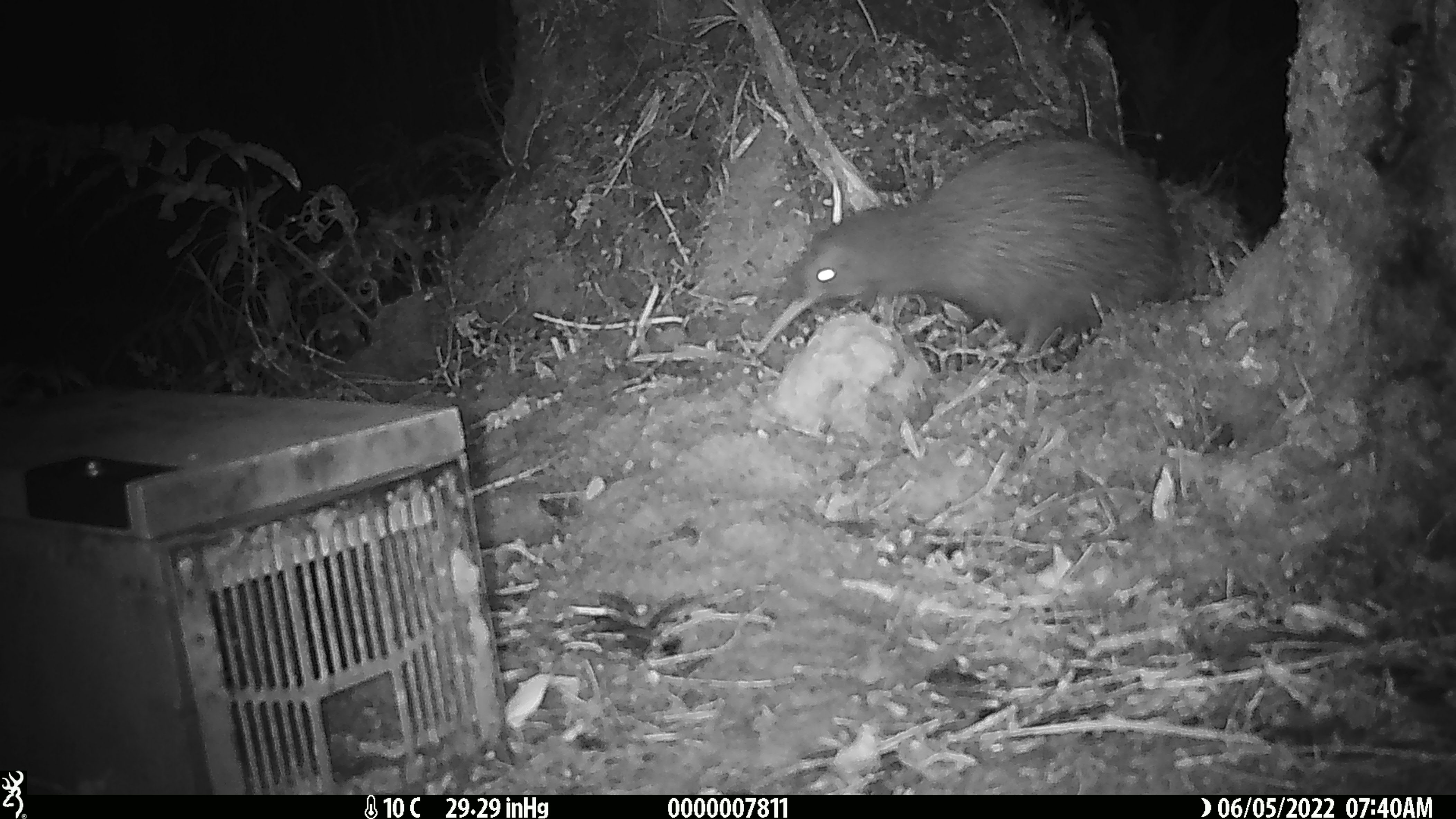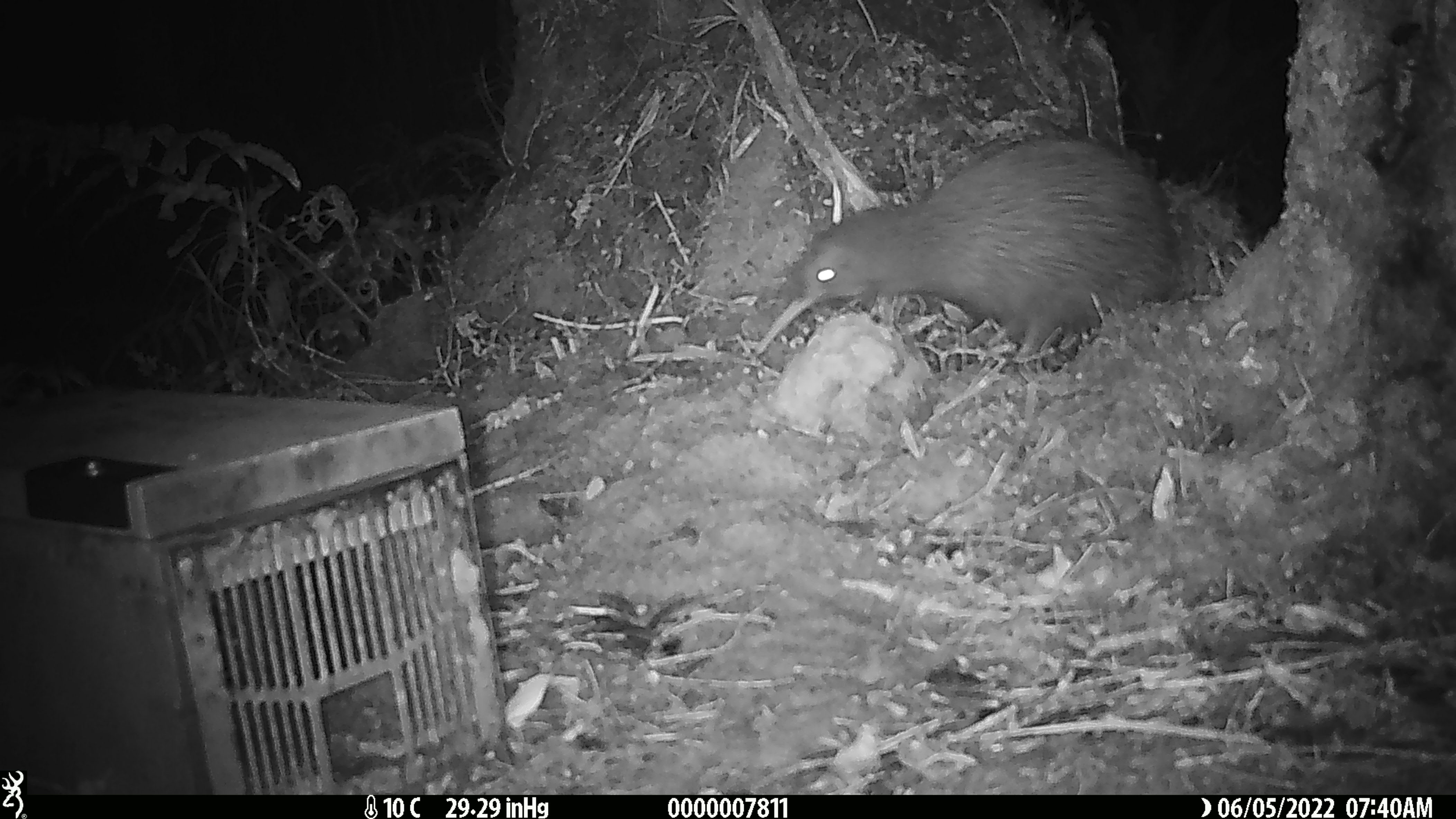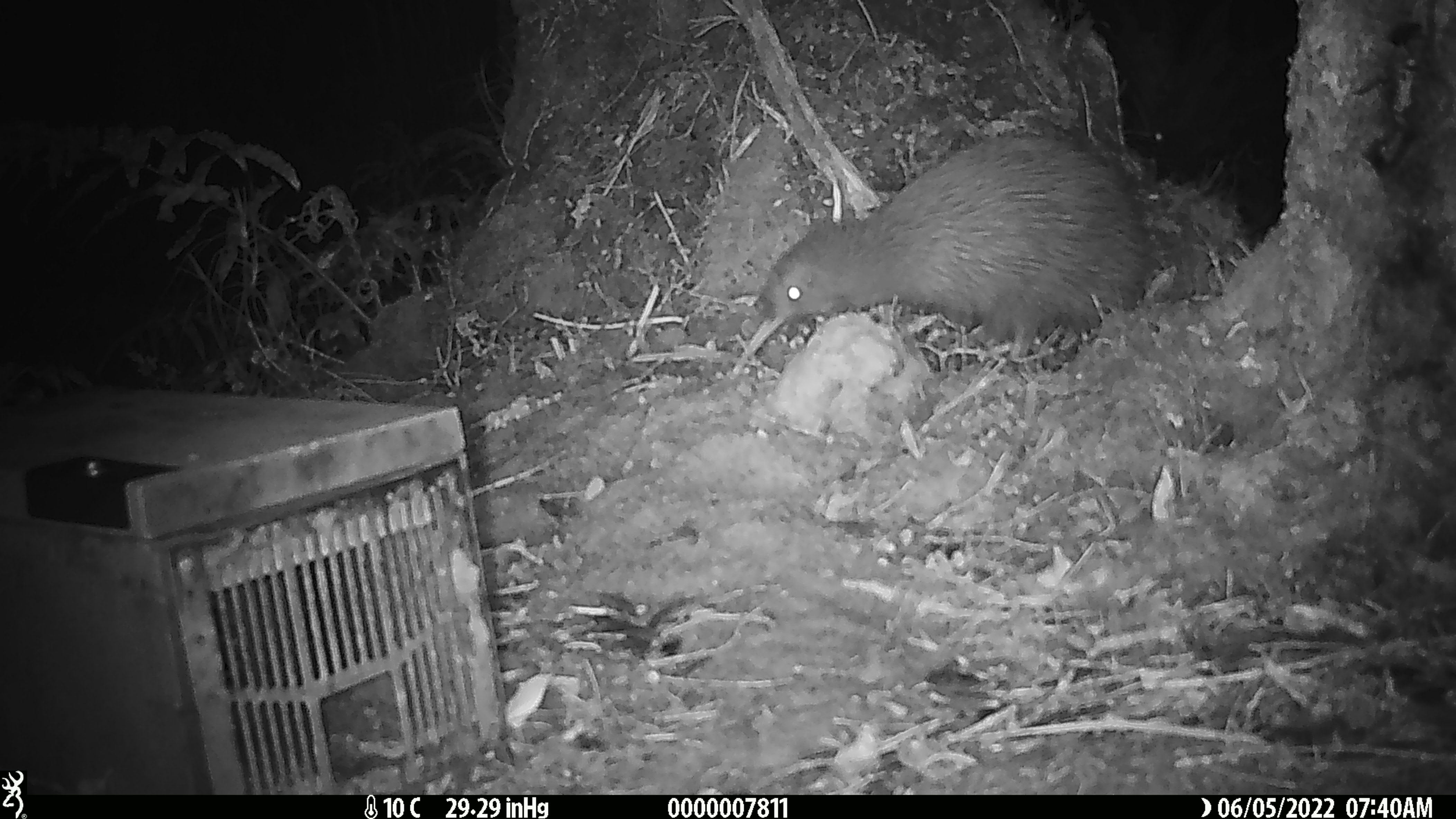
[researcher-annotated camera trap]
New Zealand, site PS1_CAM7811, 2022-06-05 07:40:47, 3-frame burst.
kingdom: Animalia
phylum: Chordata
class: Aves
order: Apterygiformes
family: Apterygidae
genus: Apteryx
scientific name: Apteryx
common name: kiwi